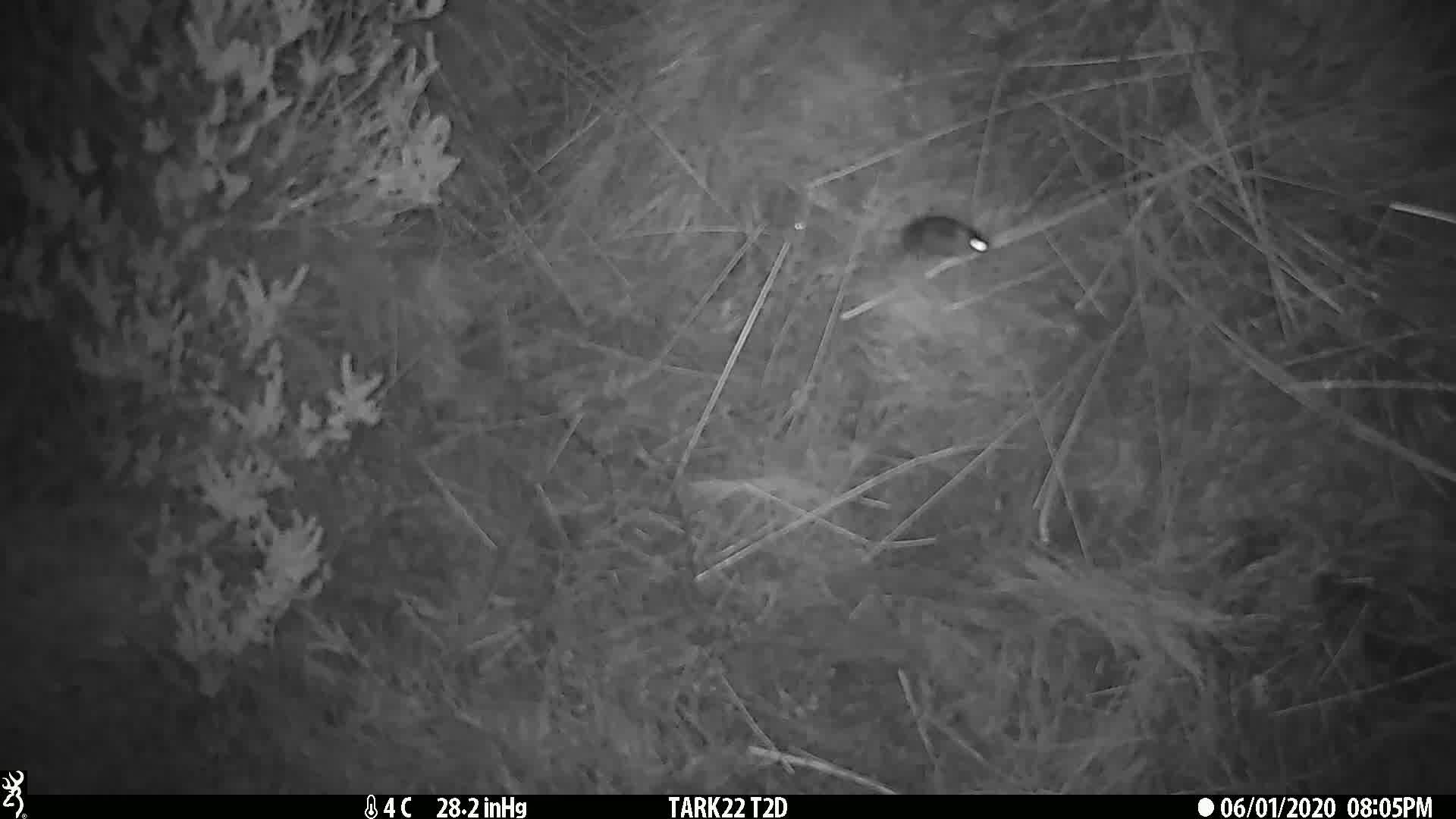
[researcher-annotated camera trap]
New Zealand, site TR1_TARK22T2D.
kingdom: Animalia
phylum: Chordata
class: Mammalia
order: Rodentia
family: Muridae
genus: Mus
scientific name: Mus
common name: mouse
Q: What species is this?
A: Mouse (Mus).